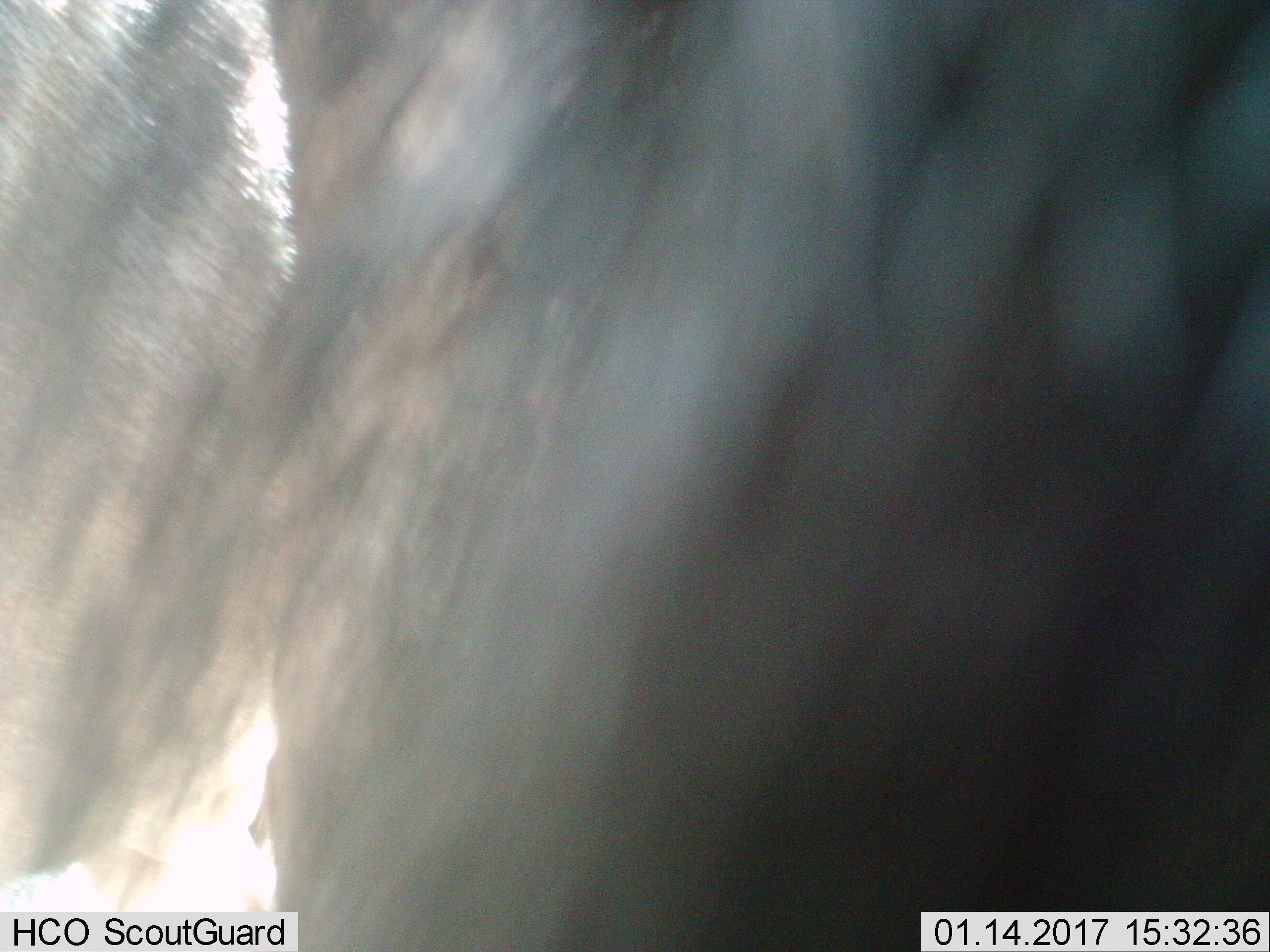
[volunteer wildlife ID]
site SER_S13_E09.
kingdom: Animalia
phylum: Chordata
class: Mammalia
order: Artiodactyla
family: Bovidae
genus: Connochaetes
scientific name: Connochaetes taurinus taurinus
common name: blue wildebeest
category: wildebeestblue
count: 1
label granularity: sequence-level